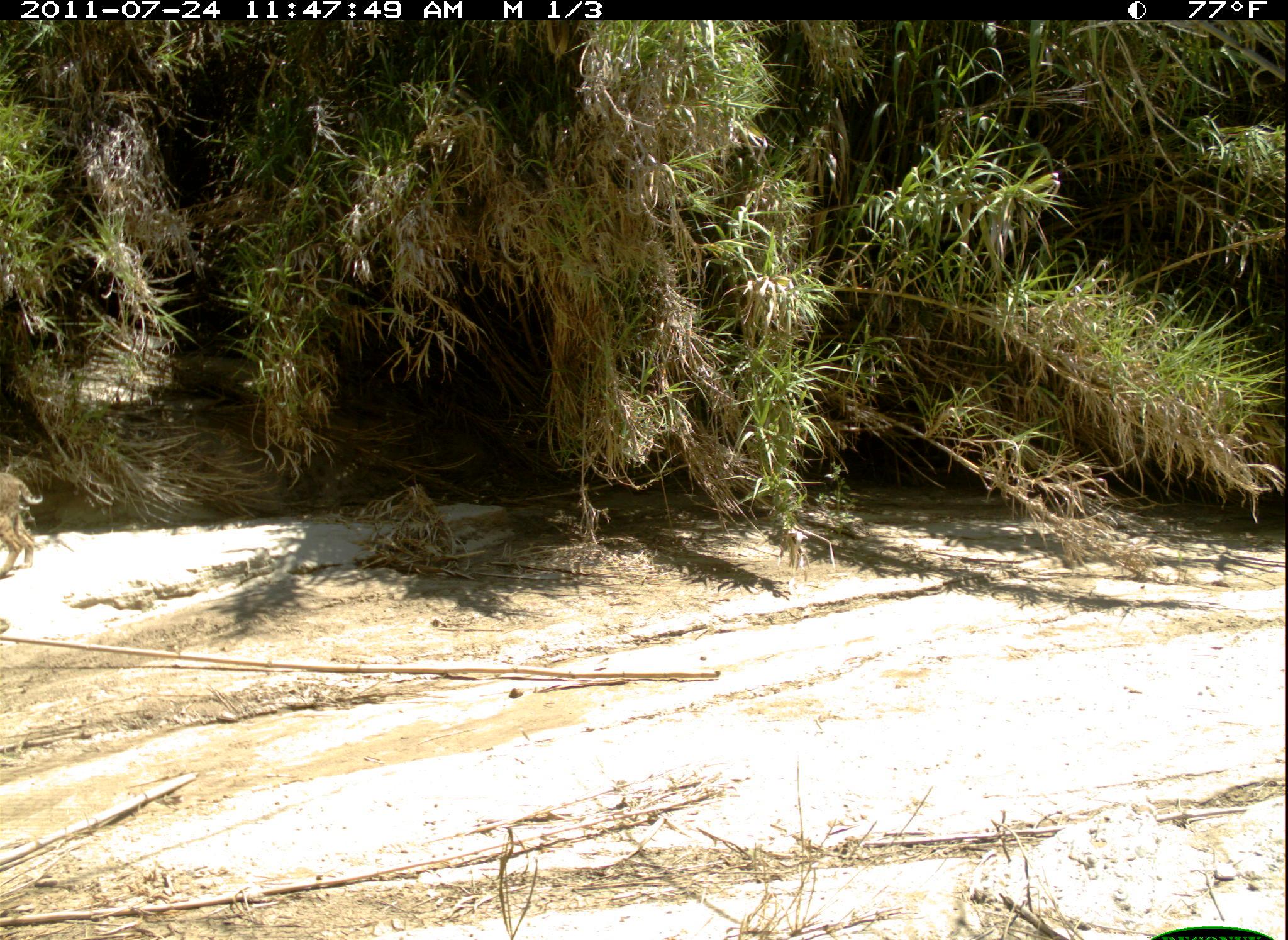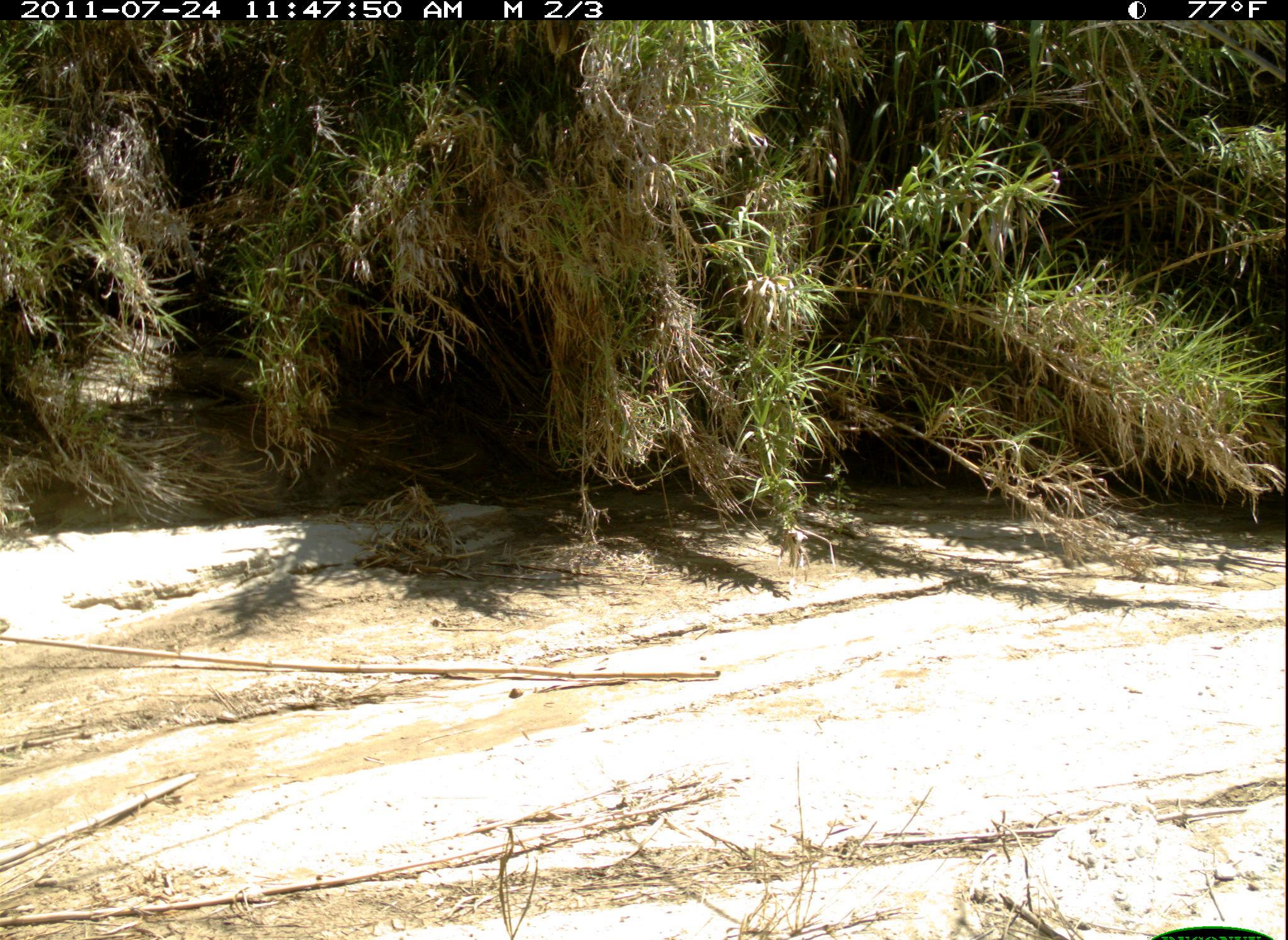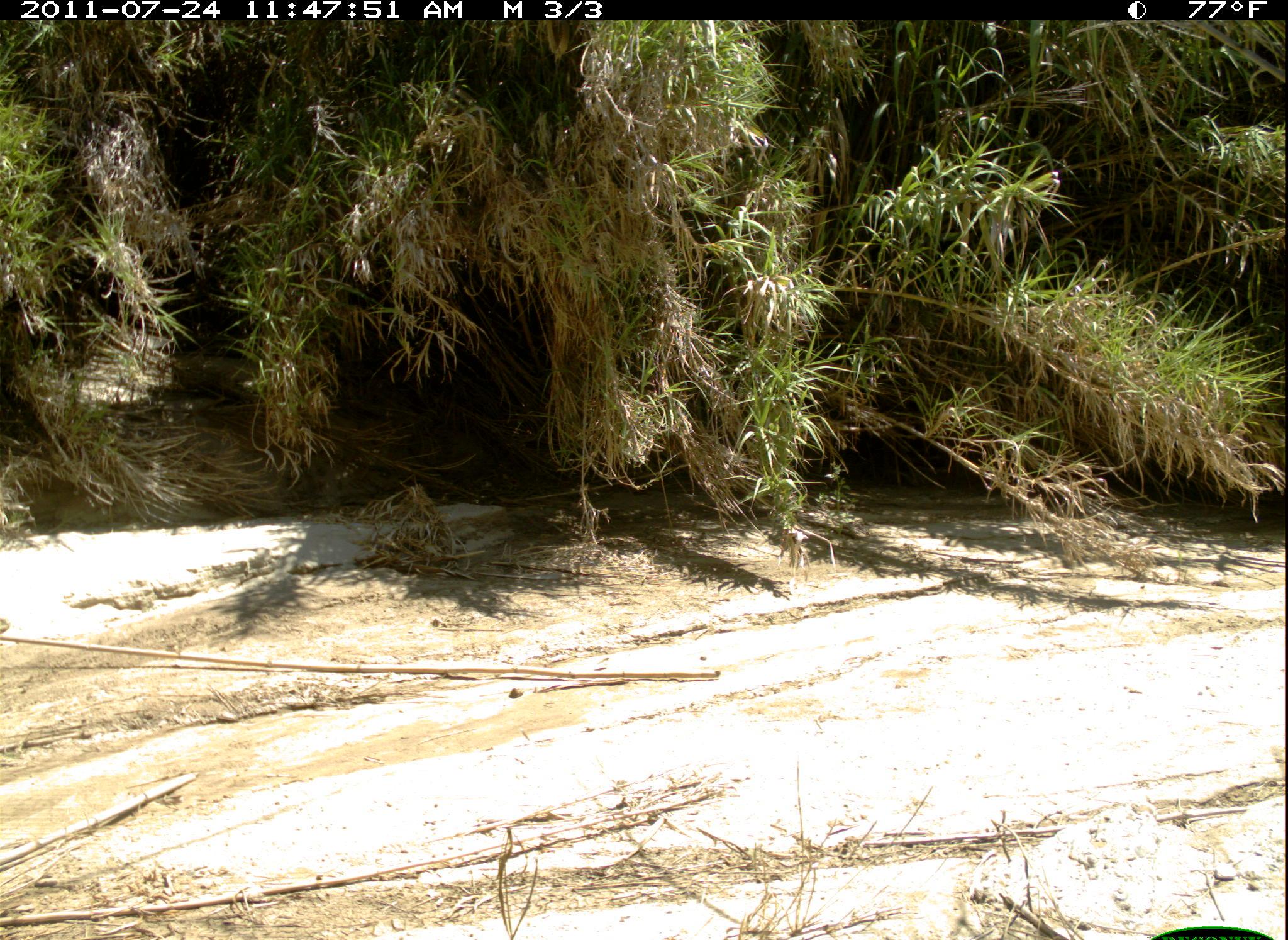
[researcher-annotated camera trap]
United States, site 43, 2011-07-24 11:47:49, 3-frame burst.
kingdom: Animalia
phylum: Chordata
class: Mammalia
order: Carnivora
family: Felidae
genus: Lynx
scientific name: Lynx rufus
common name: bobcat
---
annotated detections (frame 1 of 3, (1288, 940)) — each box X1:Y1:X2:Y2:
bobcat: 0:458:48:596